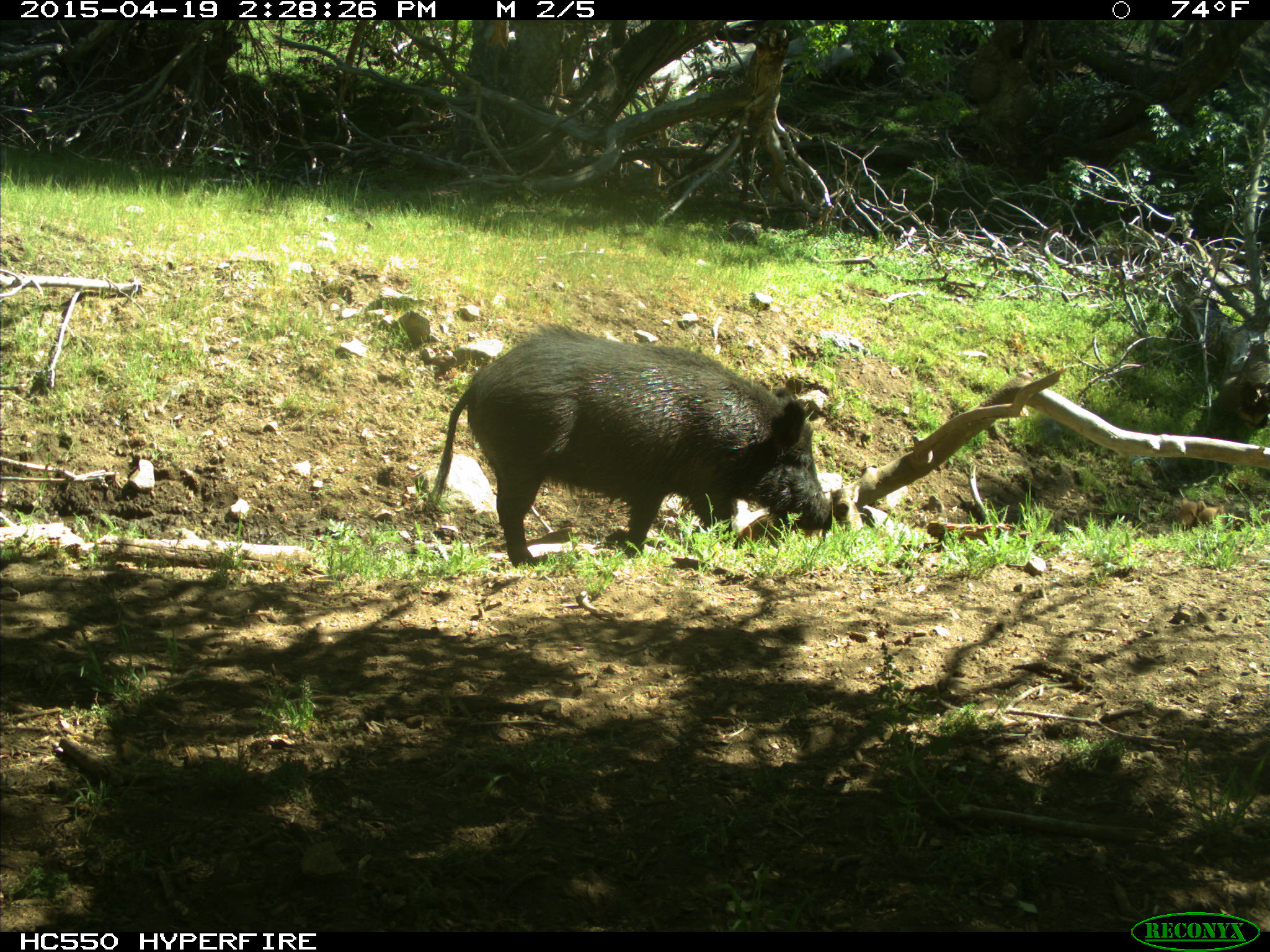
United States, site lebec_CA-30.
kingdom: Animalia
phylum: Chordata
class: Mammalia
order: Artiodactyla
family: Suidae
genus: Sus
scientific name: Sus scrofa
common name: wild boar